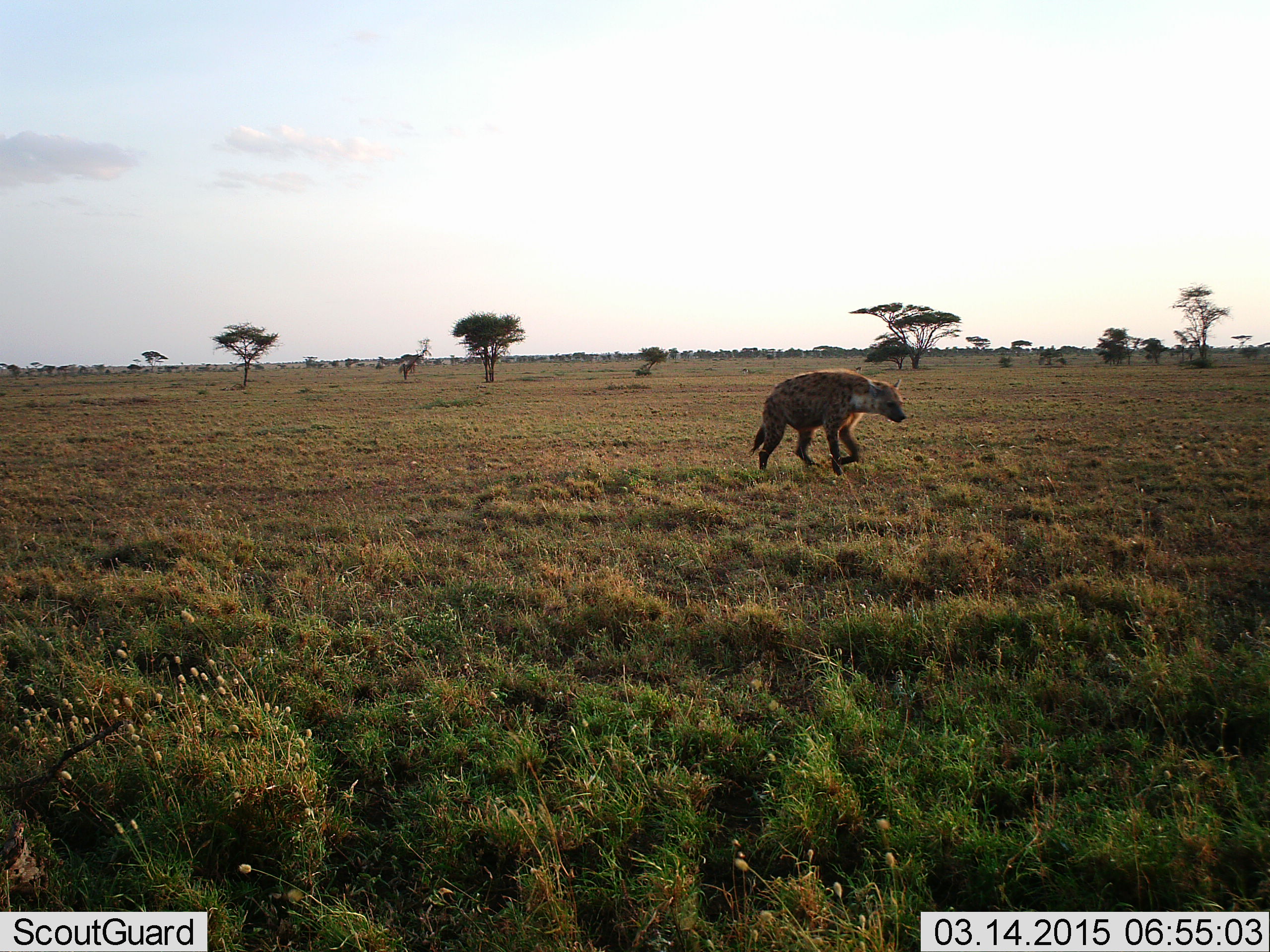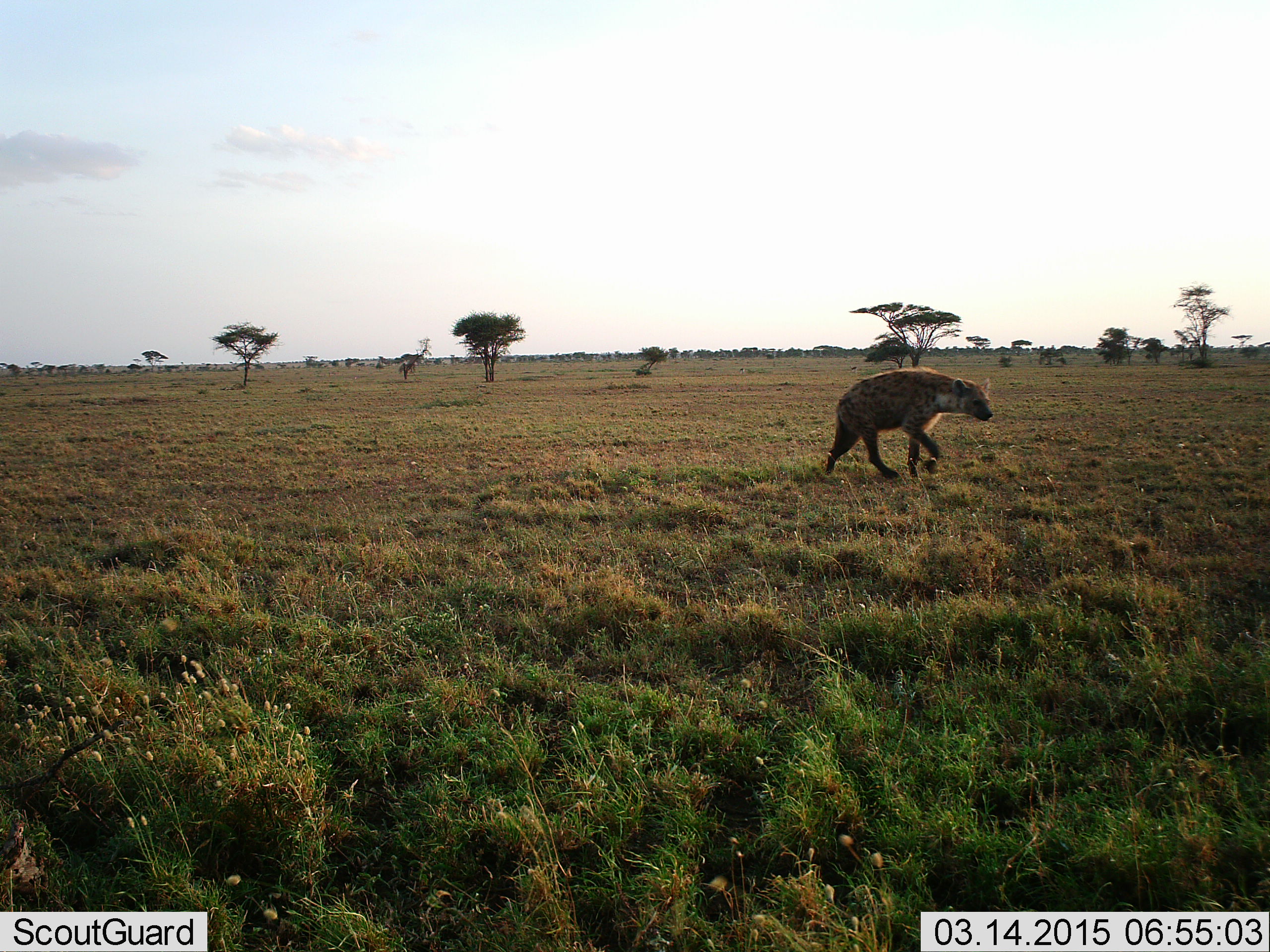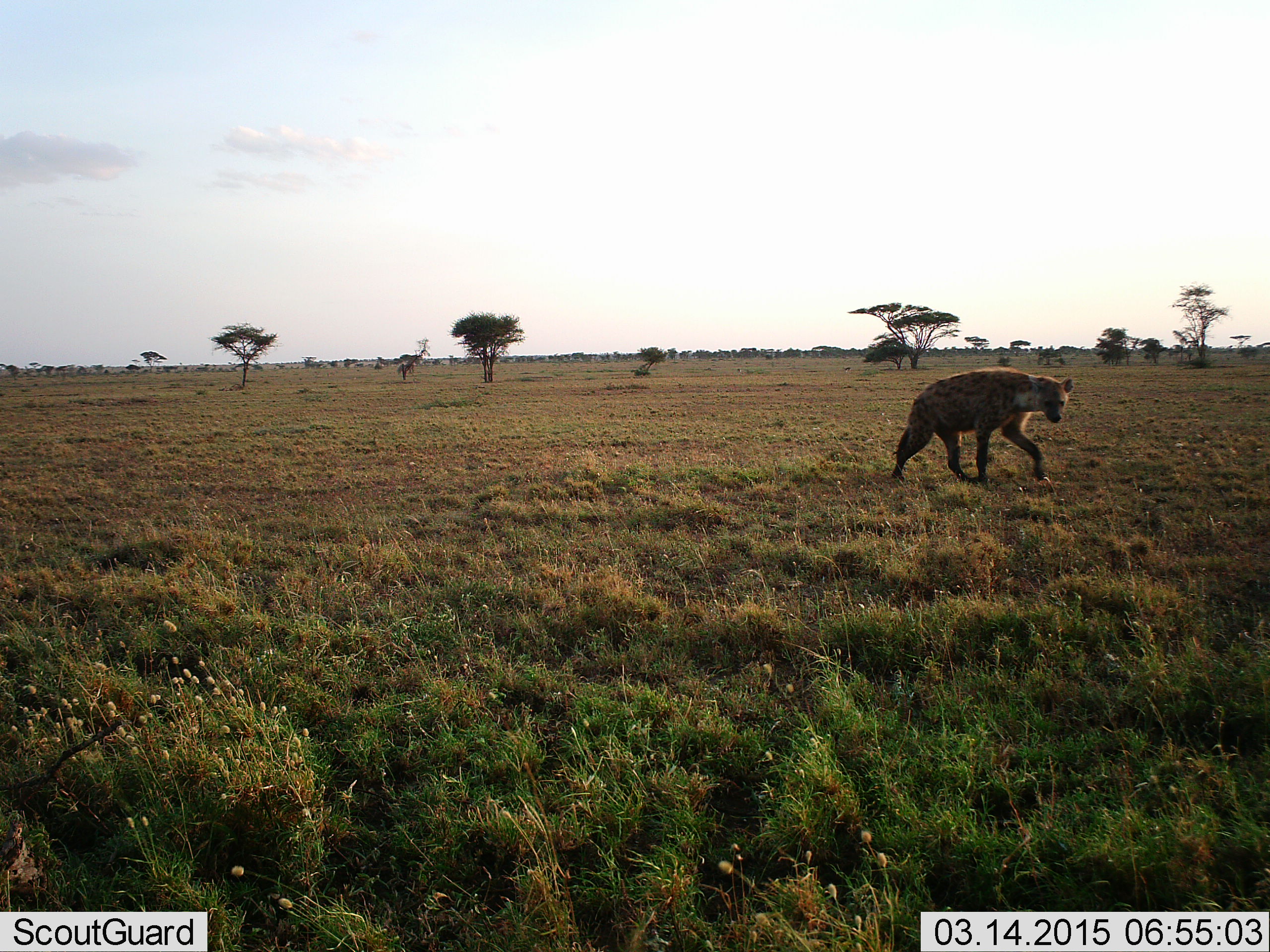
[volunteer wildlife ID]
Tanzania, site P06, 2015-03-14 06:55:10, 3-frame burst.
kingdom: Animalia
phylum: Chordata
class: Mammalia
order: Carnivora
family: Hyaenidae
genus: Crocuta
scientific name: Crocuta crocuta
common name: spotted hyena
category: hyenaspotted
Hyenaspotted (spotted hyena) (Crocuta crocuta), count 1. Behavior (volunteer vote fractions): standing 0%, resting 0%, moving 100%, interacting 0%. Young present (vote fraction): 0%. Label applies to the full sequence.